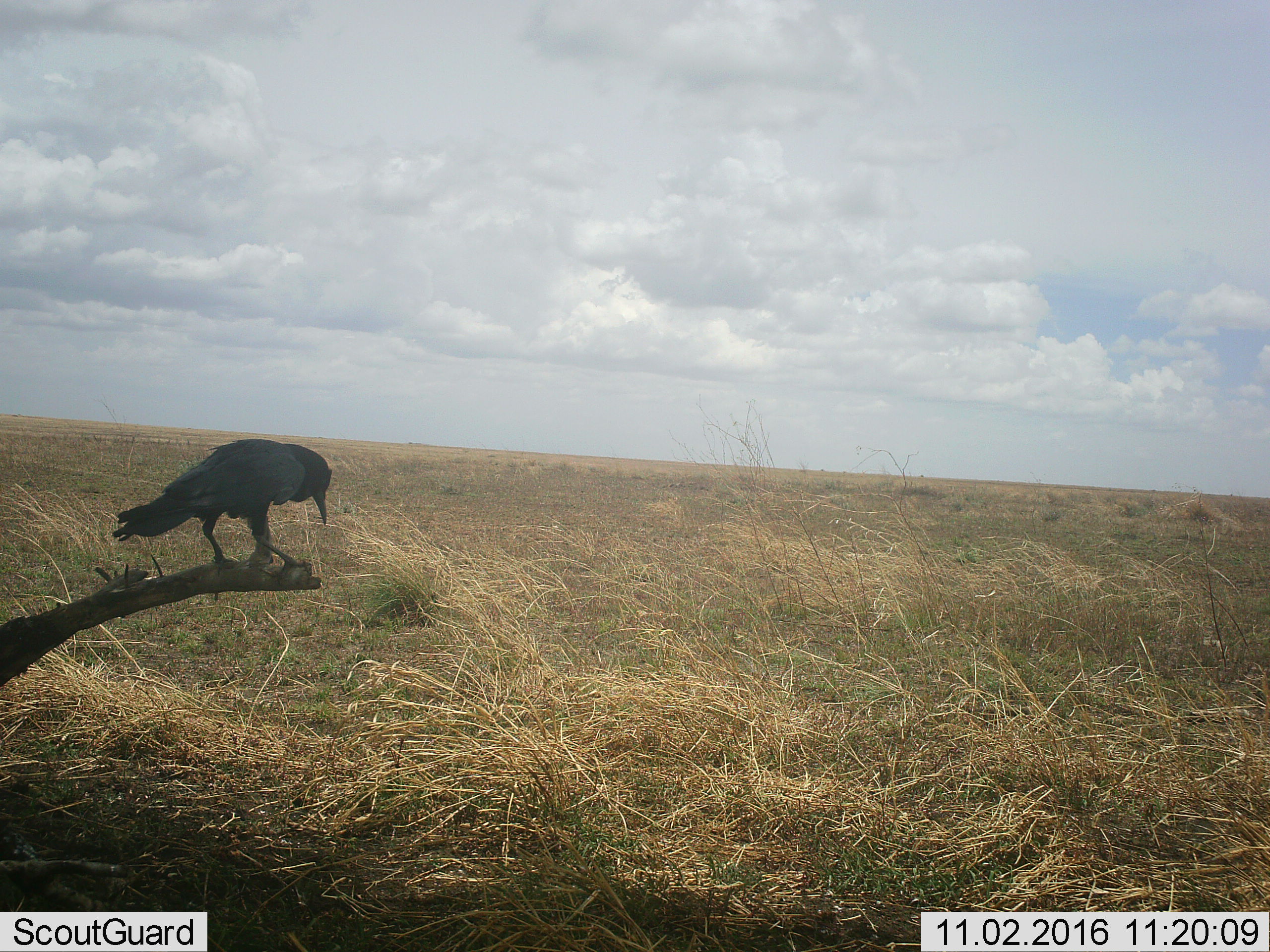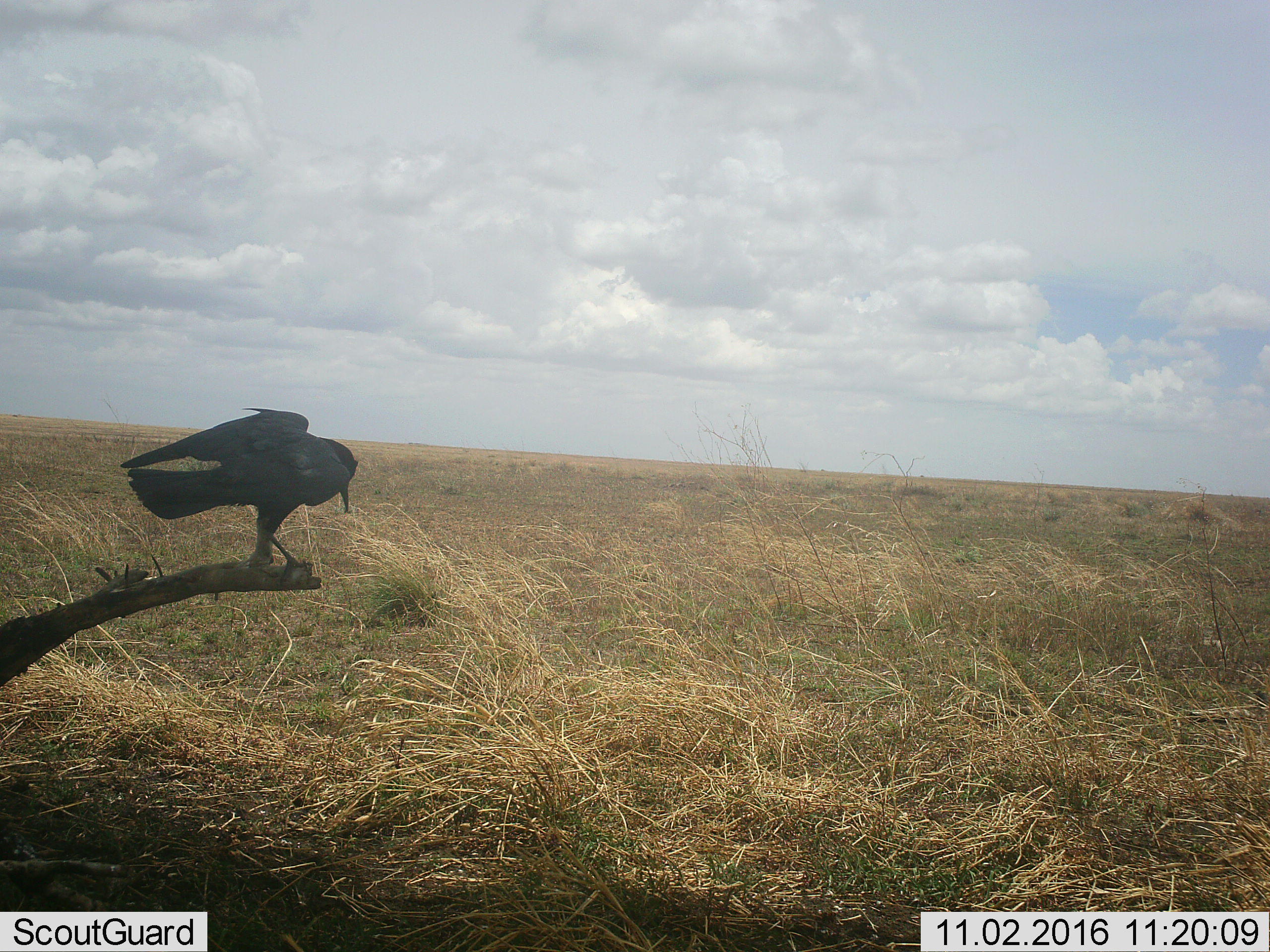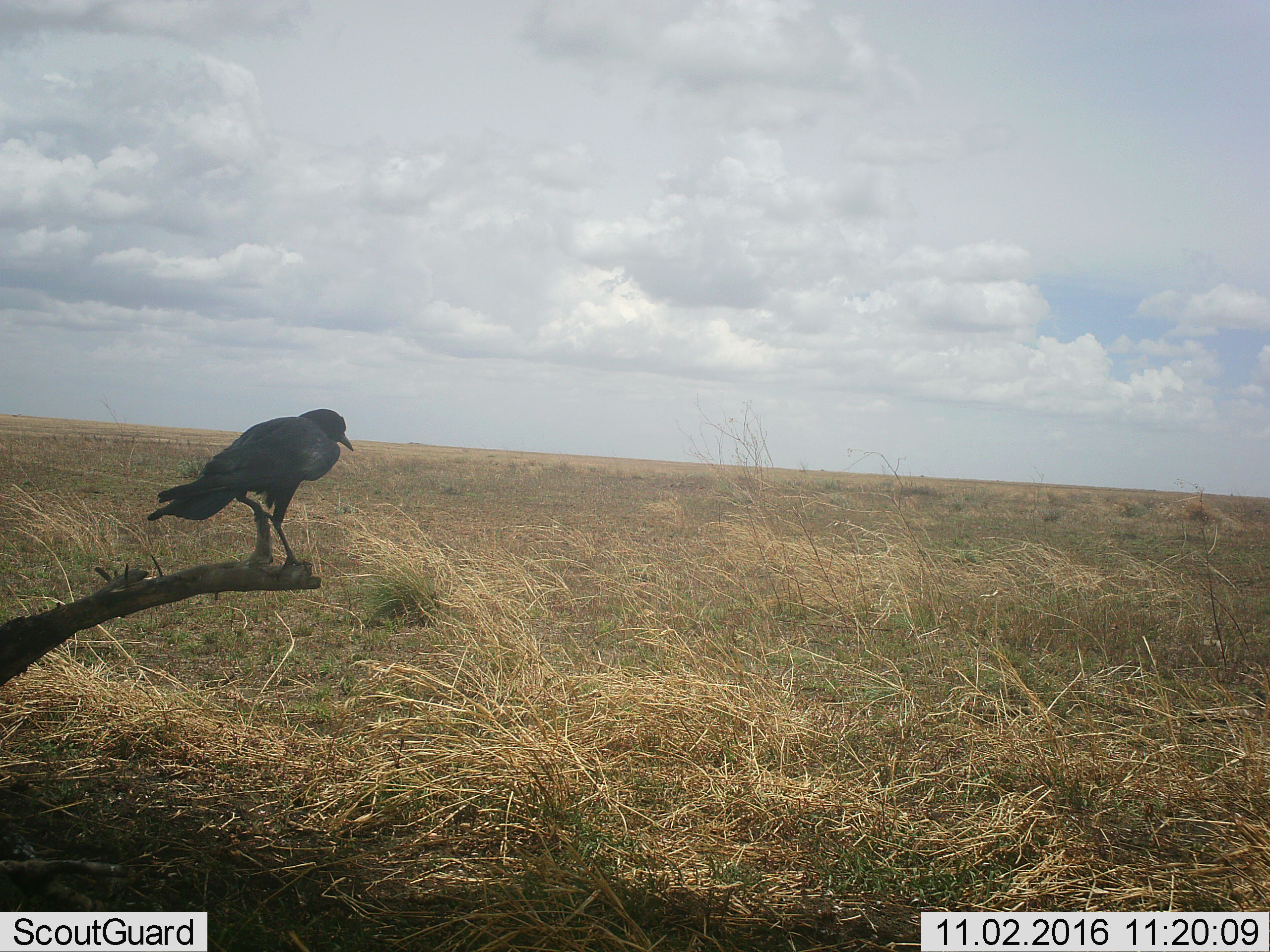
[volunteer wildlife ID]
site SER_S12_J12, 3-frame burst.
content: unidentified animal